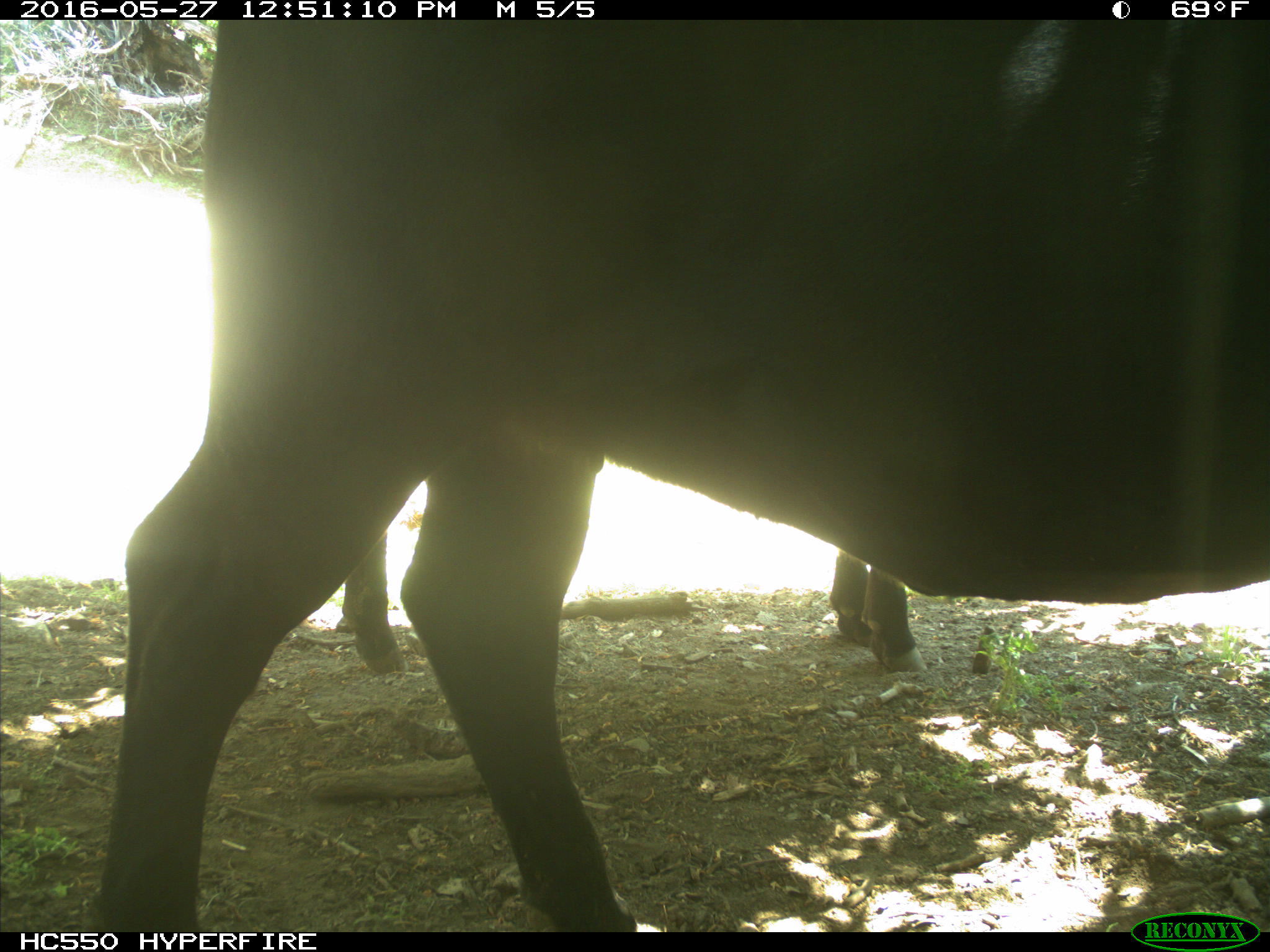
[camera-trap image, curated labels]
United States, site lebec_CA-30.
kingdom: Animalia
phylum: Chordata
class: Mammalia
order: Artiodactyla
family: Bovidae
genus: Bos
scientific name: Bos taurus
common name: domestic cow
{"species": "Bos taurus (domestic cow)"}